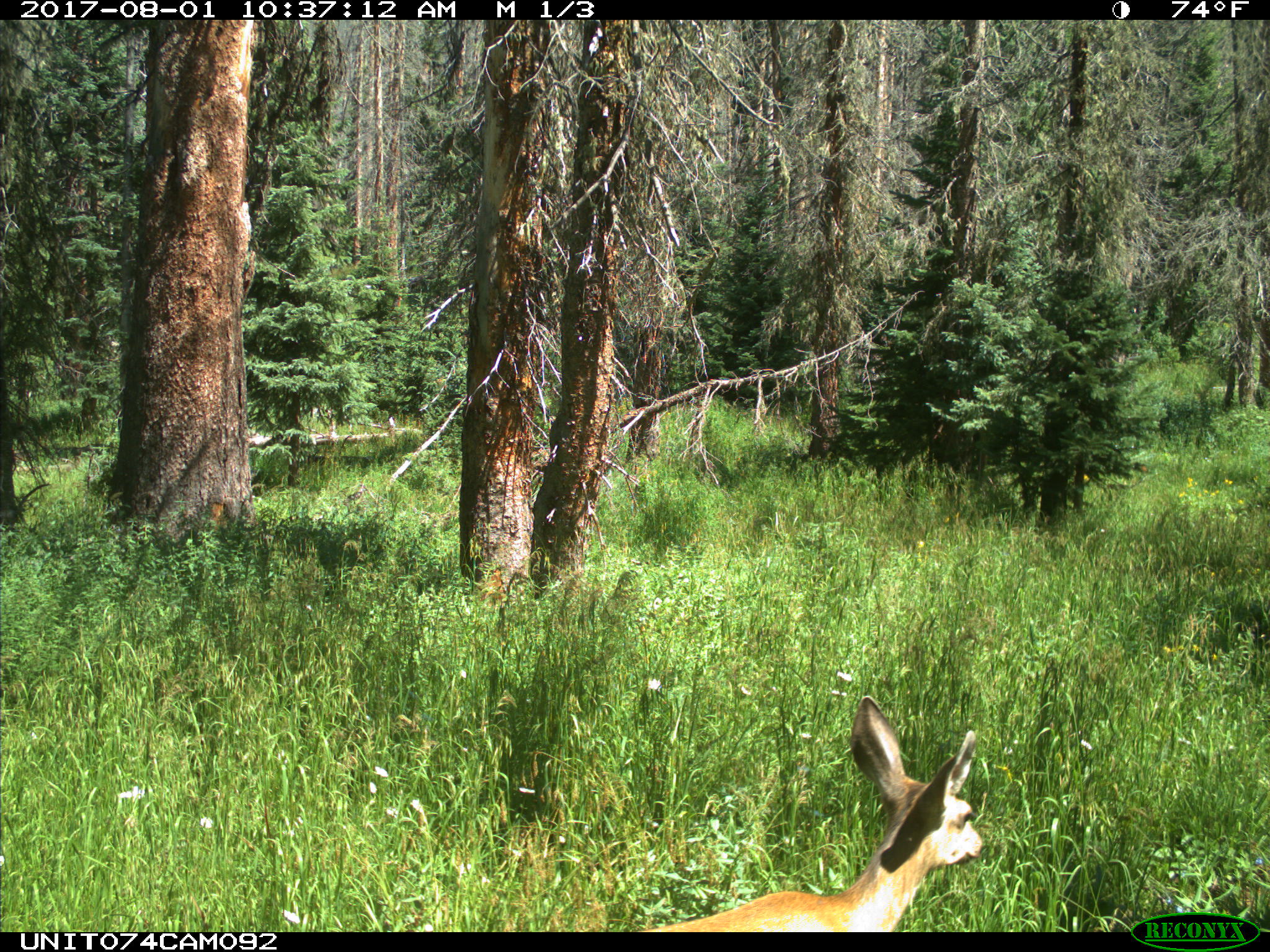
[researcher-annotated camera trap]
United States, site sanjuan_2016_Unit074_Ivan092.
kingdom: Animalia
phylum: Chordata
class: Mammalia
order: Artiodactyla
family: Cervidae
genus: Odocoileus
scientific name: Odocoileus hemionus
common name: mule deer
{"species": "Odocoileus hemionus (mule deer)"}